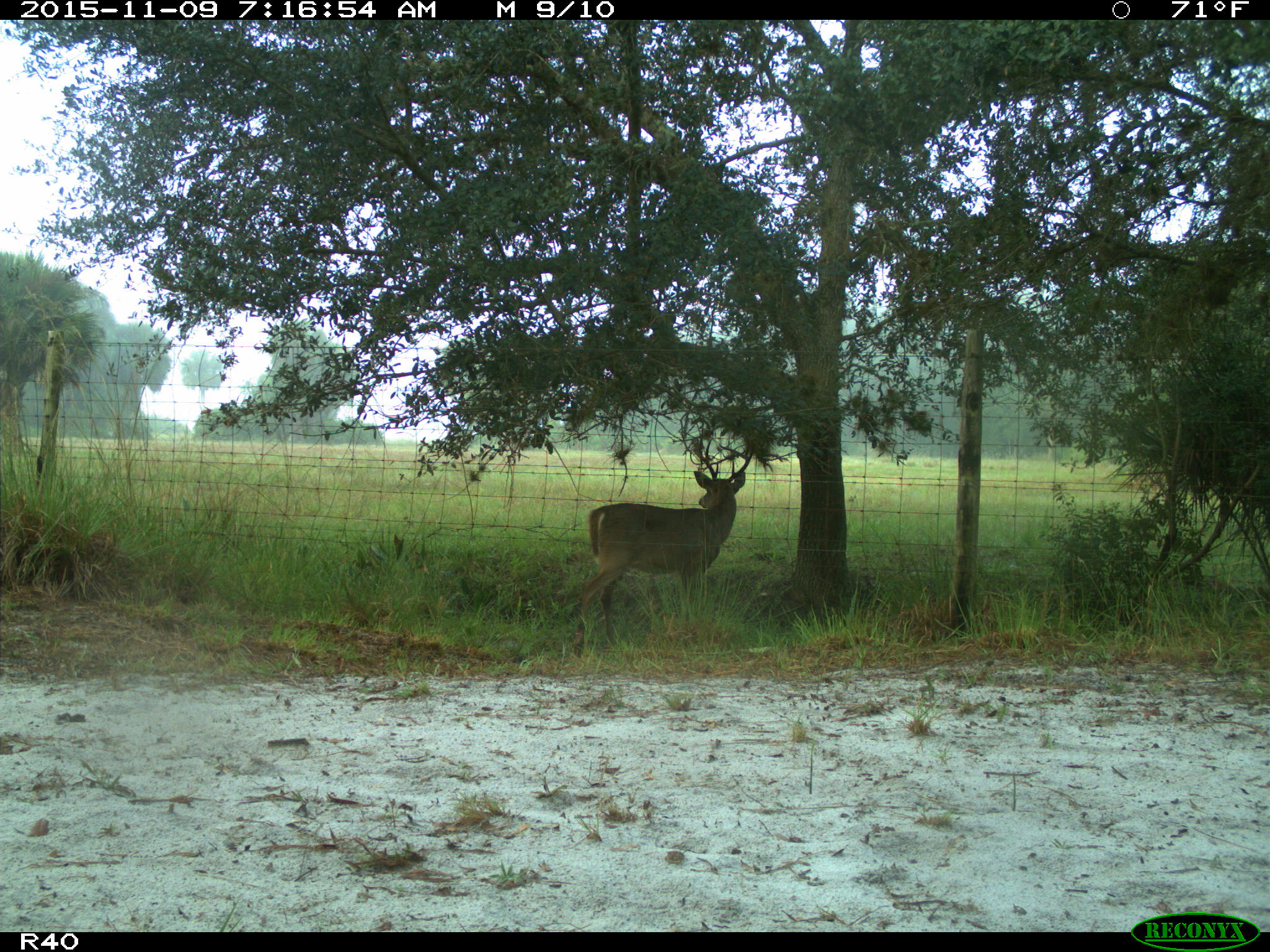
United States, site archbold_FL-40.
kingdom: Animalia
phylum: Chordata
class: Mammalia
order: Artiodactyla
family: Cervidae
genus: Odocoileus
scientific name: Odocoileus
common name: deer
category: unidentified deer